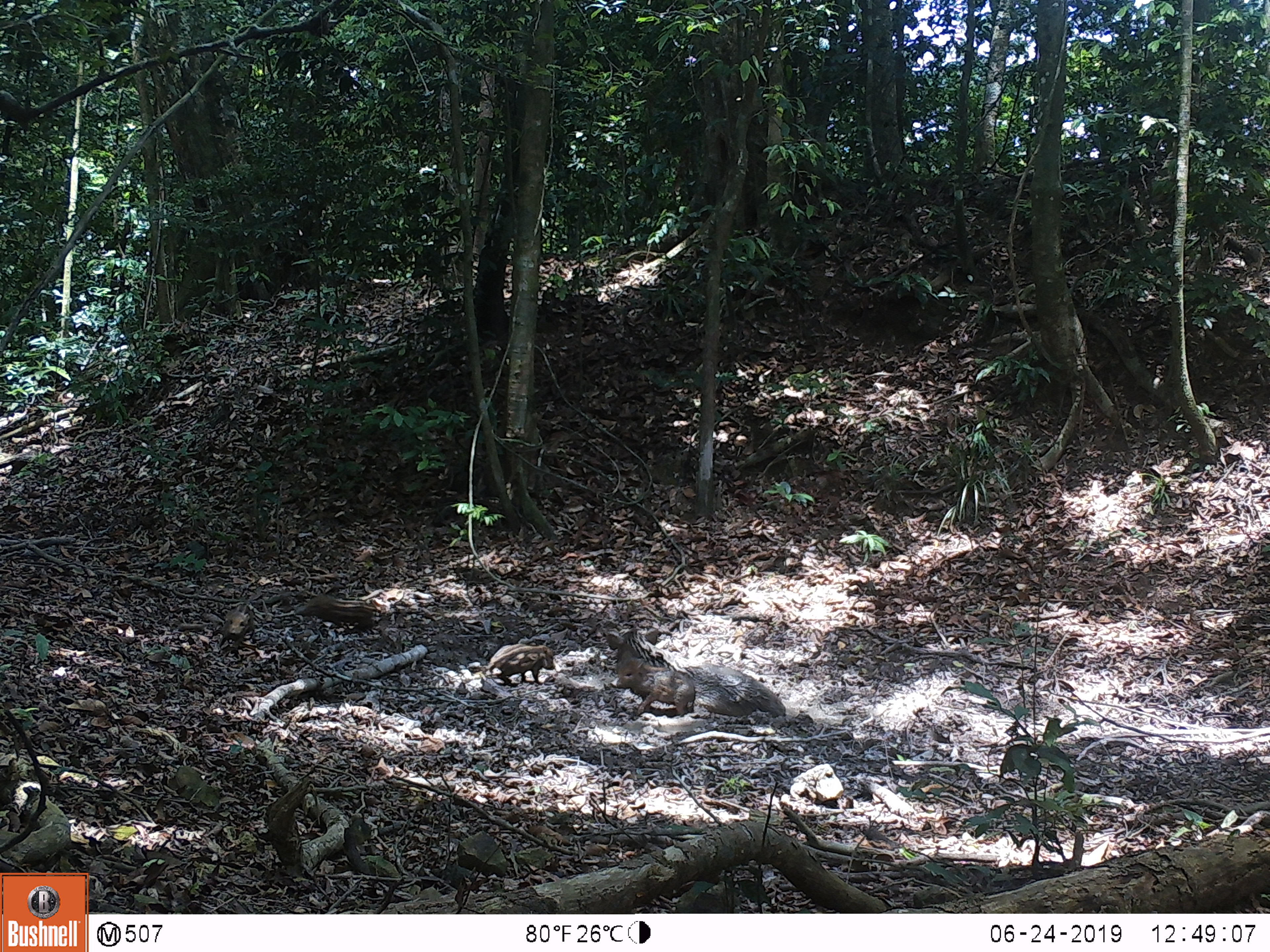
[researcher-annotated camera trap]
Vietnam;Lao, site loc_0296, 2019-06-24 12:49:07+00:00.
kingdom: Animalia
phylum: Chordata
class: Mammalia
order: Artiodactyla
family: Suidae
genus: Sus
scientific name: Sus scrofa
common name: eurasian wild pig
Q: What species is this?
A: Eurasian wild pig (Sus scrofa).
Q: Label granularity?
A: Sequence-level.